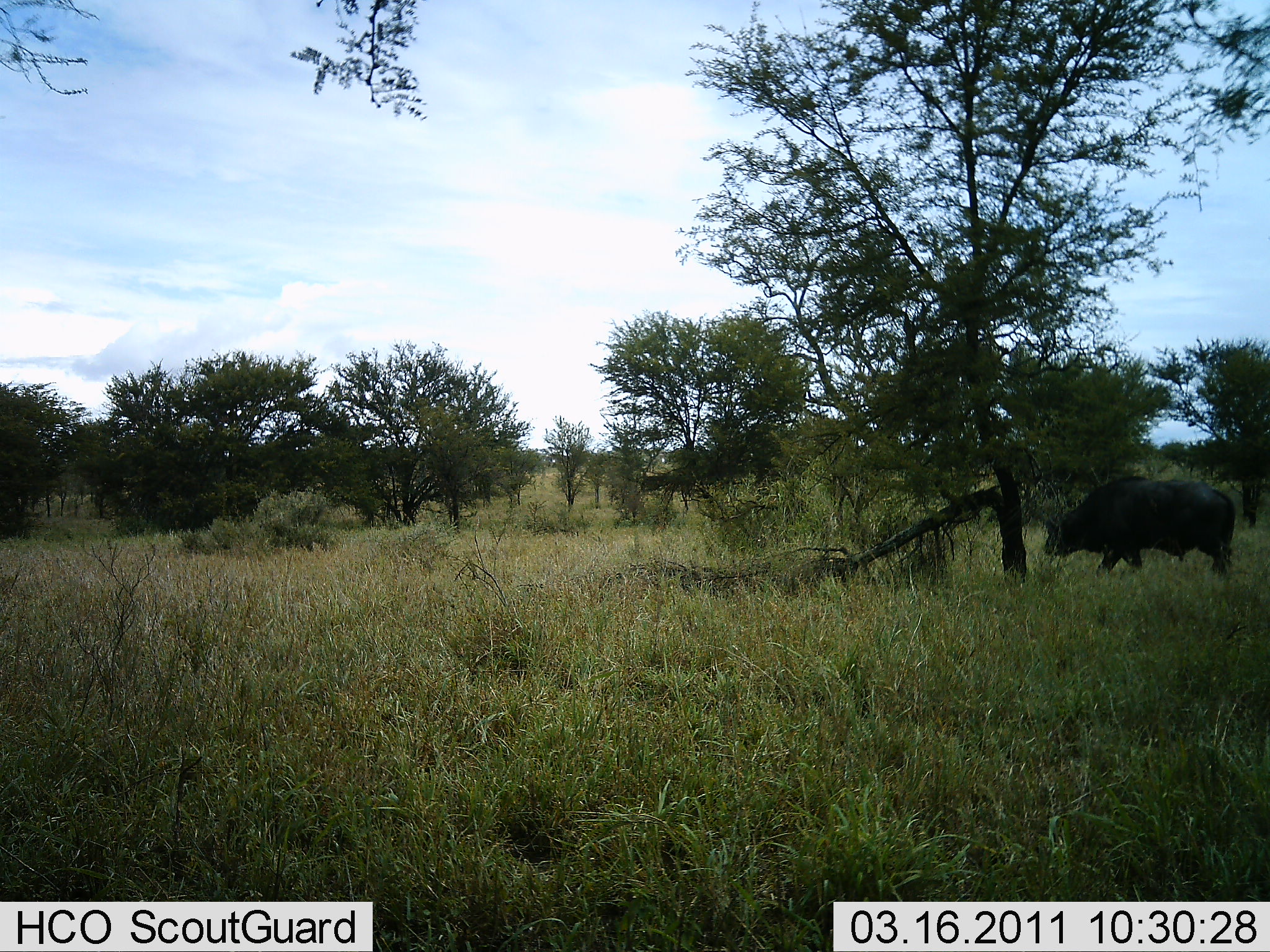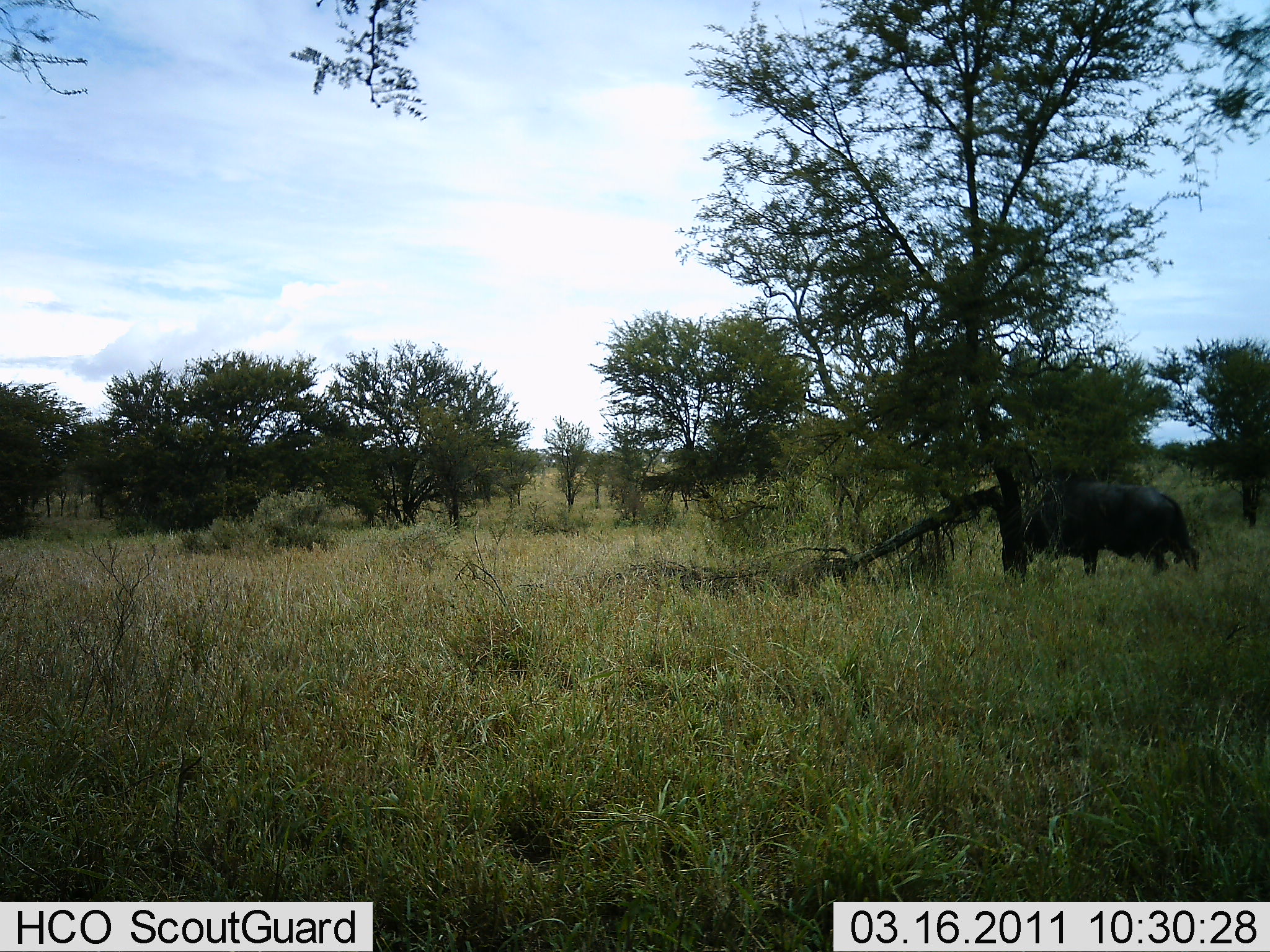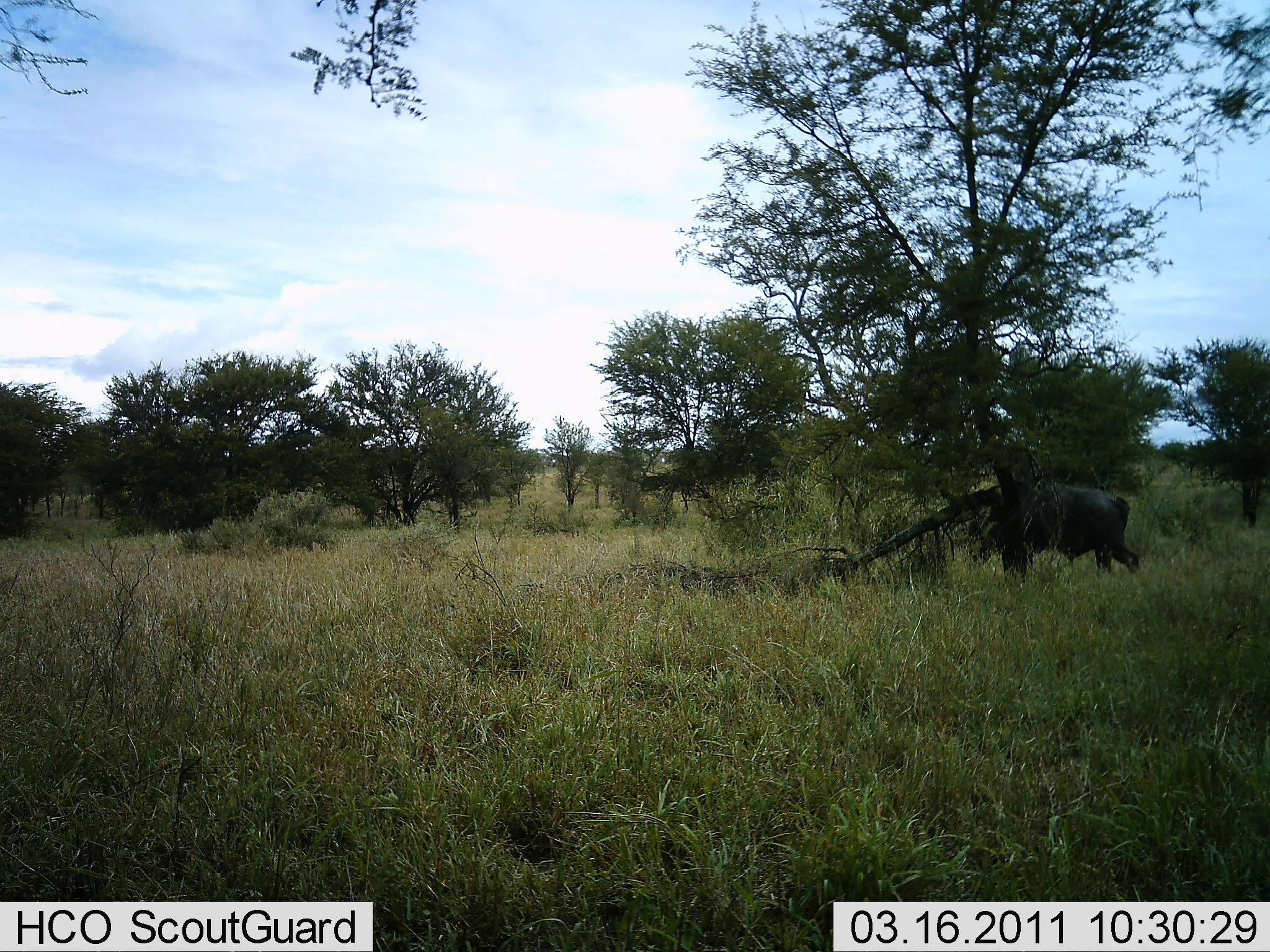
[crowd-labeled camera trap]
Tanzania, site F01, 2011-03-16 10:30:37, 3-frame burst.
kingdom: Animalia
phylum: Chordata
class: Mammalia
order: Artiodactyla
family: Bovidae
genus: Syncerus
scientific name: Syncerus caffer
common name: cape buffalo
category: buffalo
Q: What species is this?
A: Buffalo (cape buffalo) (Syncerus caffer).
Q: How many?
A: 1.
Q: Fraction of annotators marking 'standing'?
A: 0%.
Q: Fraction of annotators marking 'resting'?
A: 0%.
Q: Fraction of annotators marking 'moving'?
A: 92%.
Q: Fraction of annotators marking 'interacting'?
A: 0%.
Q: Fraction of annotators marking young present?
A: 0%.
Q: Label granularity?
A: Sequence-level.